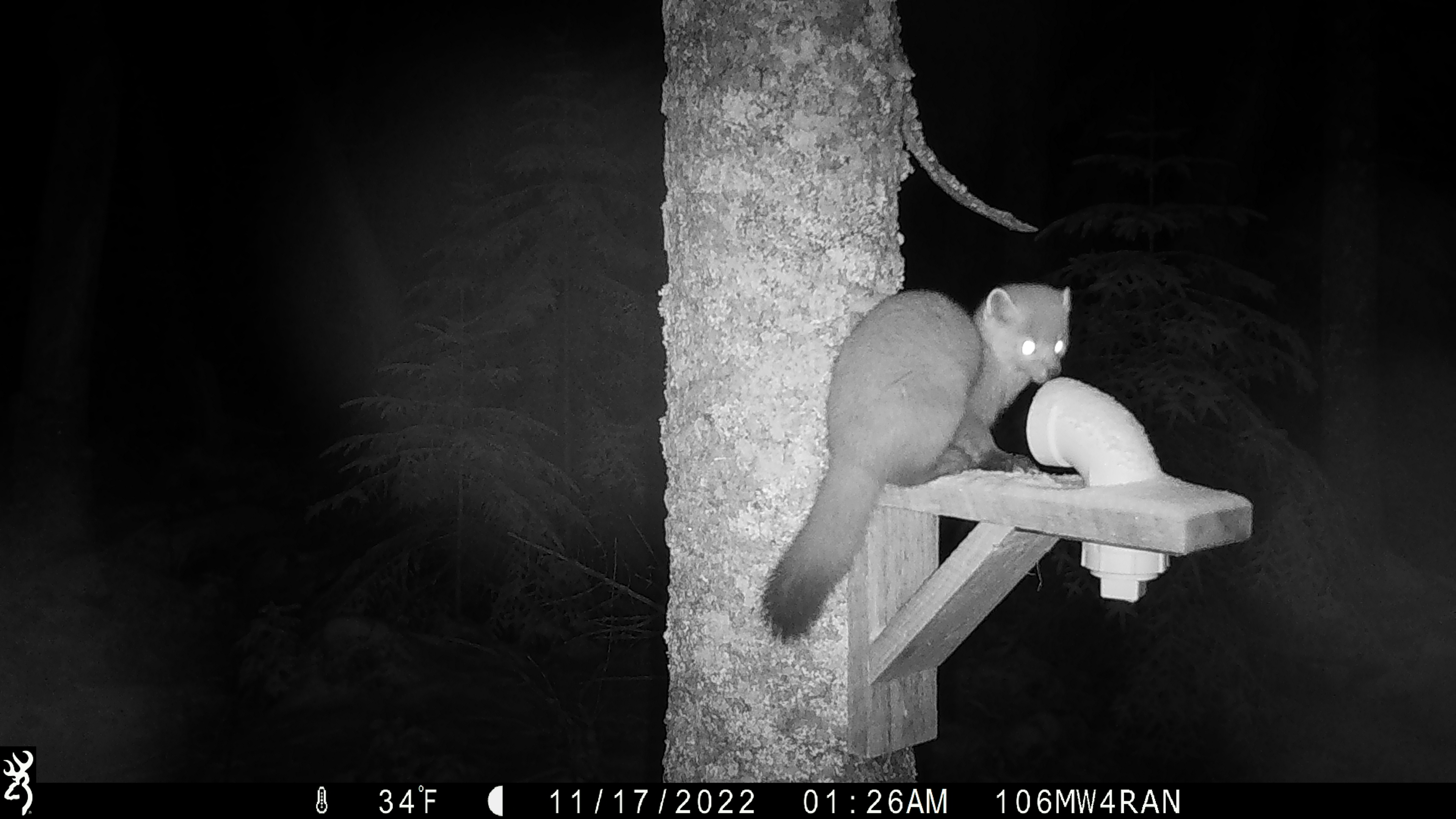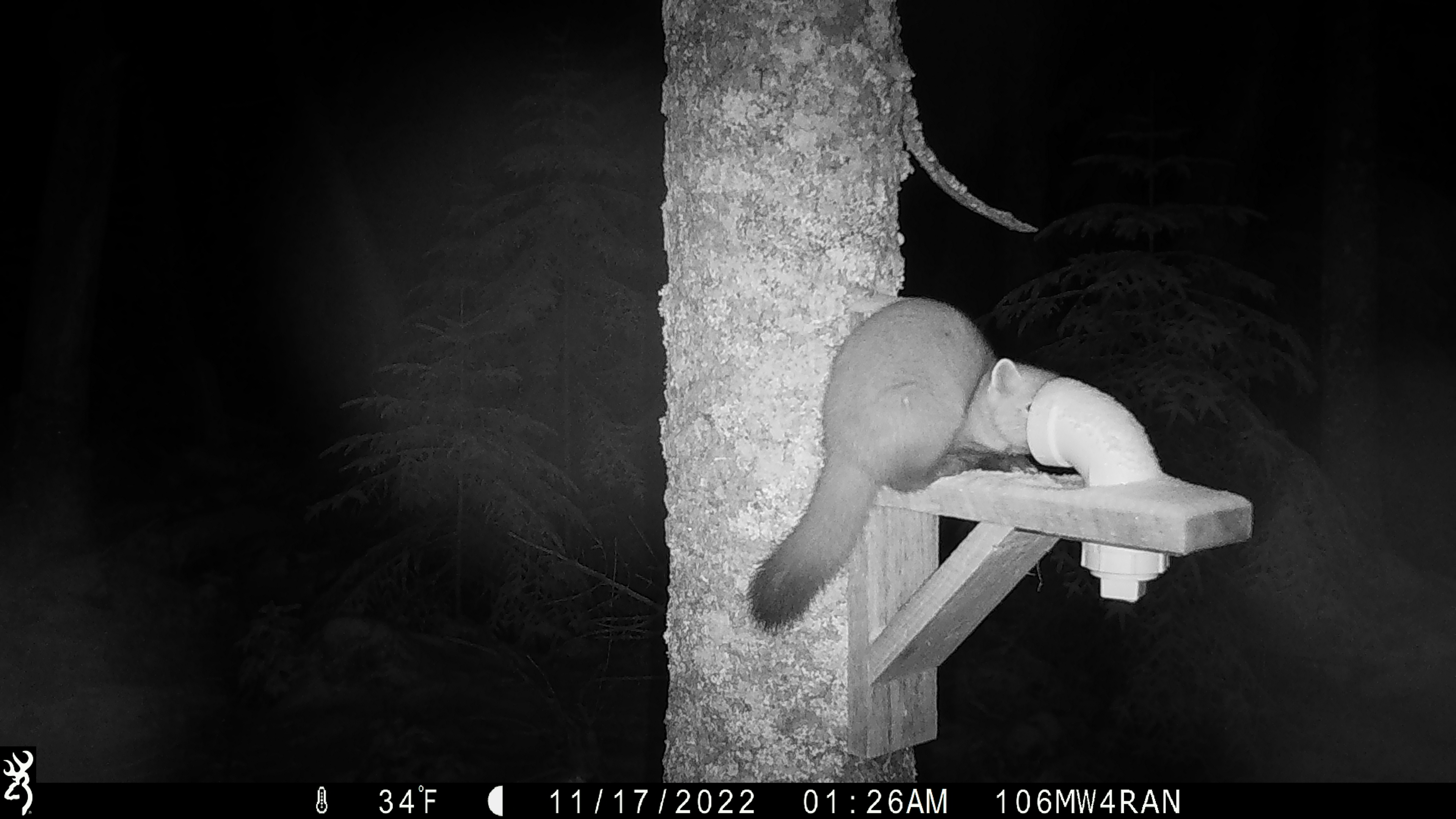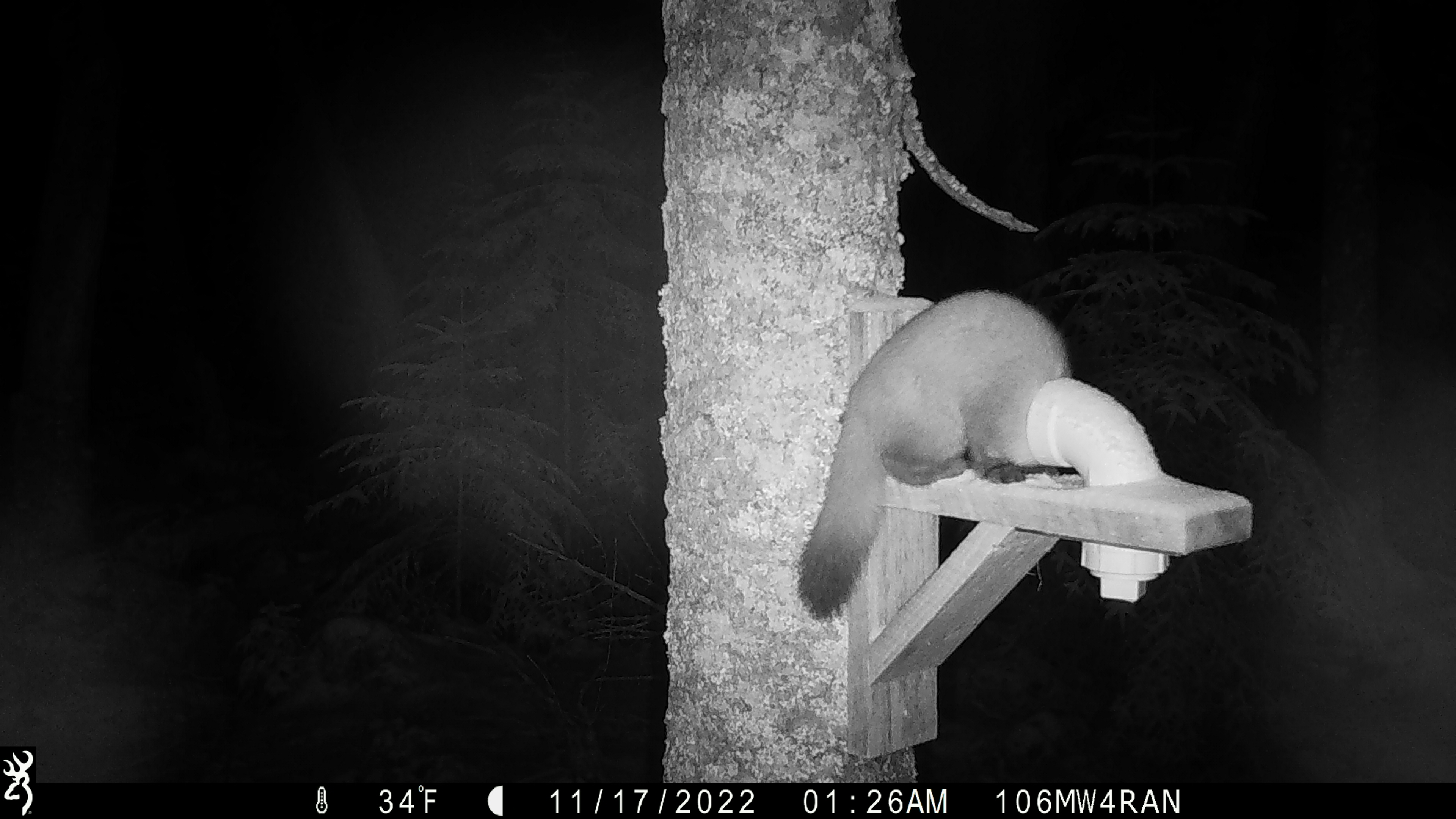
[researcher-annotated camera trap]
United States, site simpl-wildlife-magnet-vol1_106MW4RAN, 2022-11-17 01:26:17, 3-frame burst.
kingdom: Animalia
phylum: Chordata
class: Mammalia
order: Carnivora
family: Mustelidae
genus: Martes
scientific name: Martes americana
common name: american marten